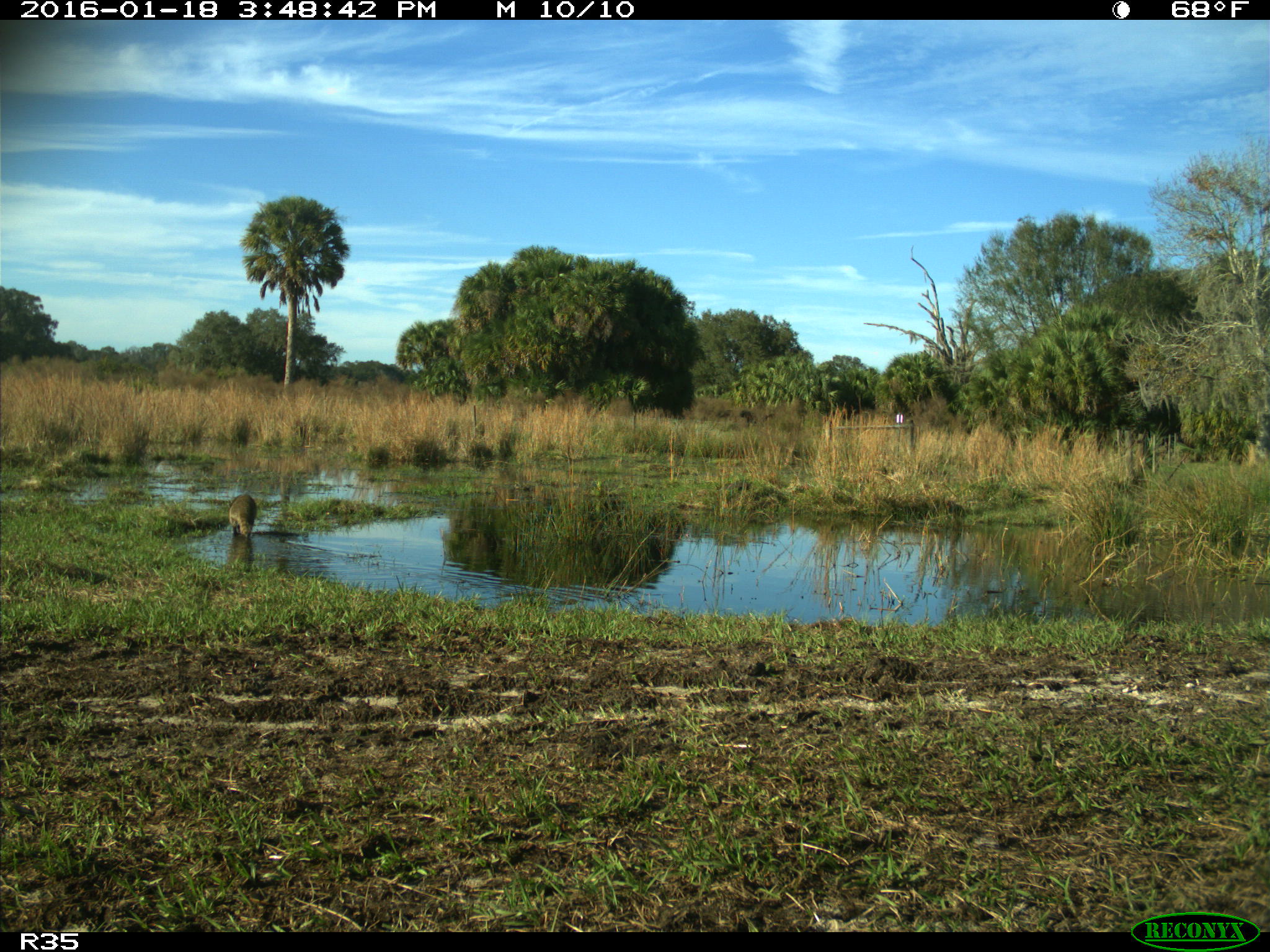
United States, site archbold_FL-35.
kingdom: Animalia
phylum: Chordata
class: Mammalia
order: Carnivora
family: Procyonidae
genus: Procyon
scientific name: Procyon lotor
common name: common raccoon